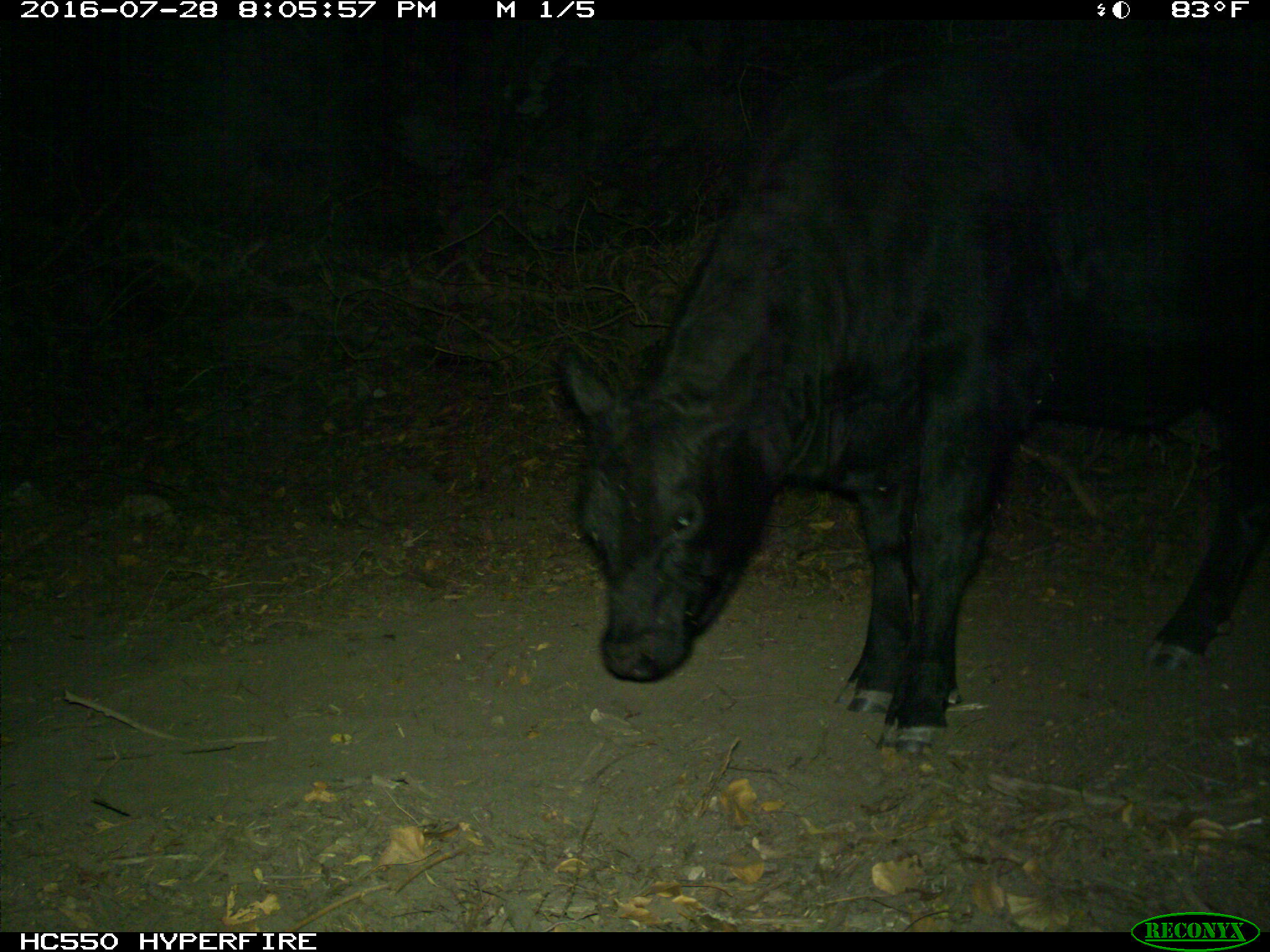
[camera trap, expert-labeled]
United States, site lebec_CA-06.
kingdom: Animalia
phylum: Chordata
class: Mammalia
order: Artiodactyla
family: Bovidae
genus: Bos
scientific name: Bos taurus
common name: domestic cow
Bos taurus (domestic cow).